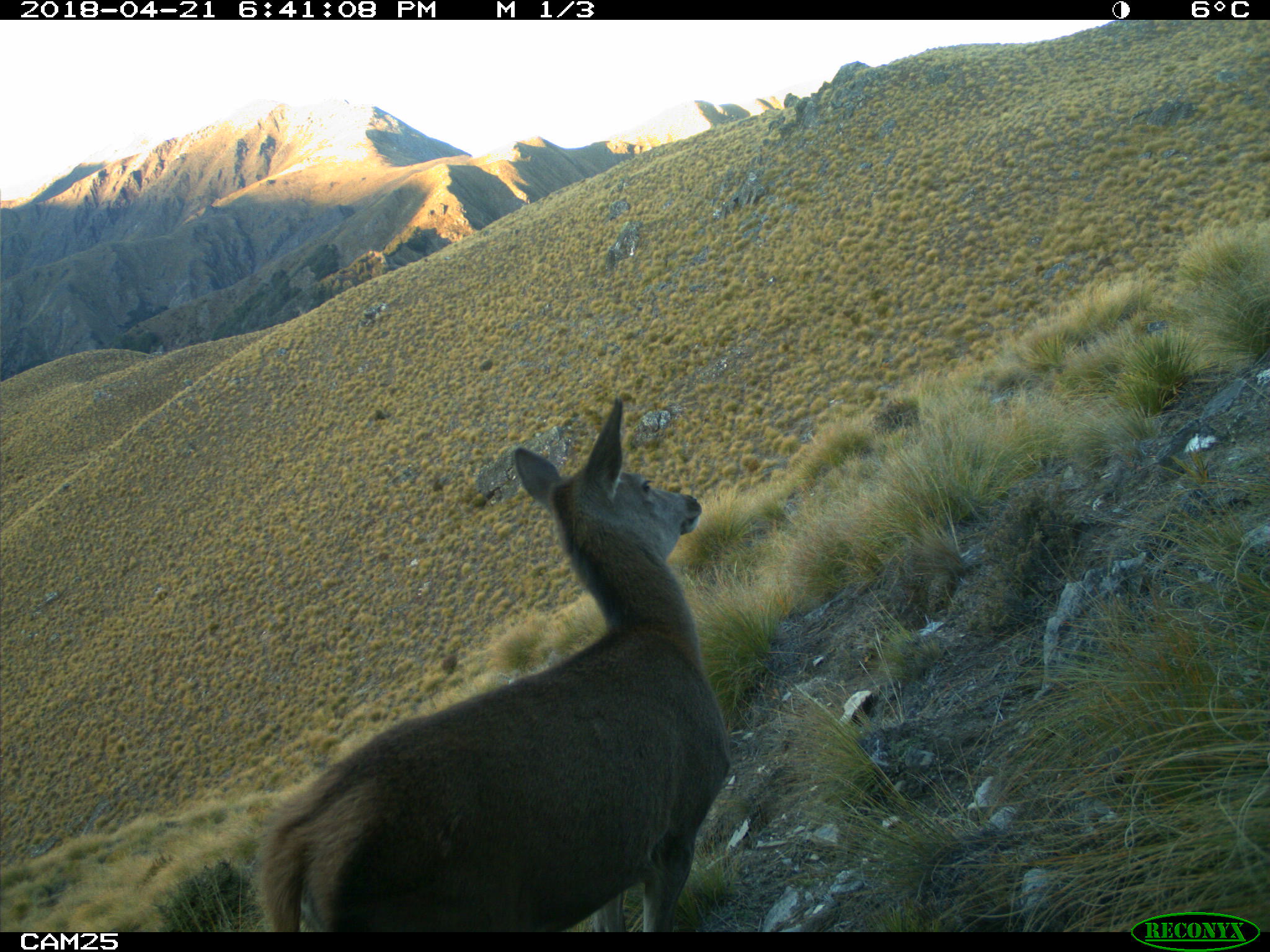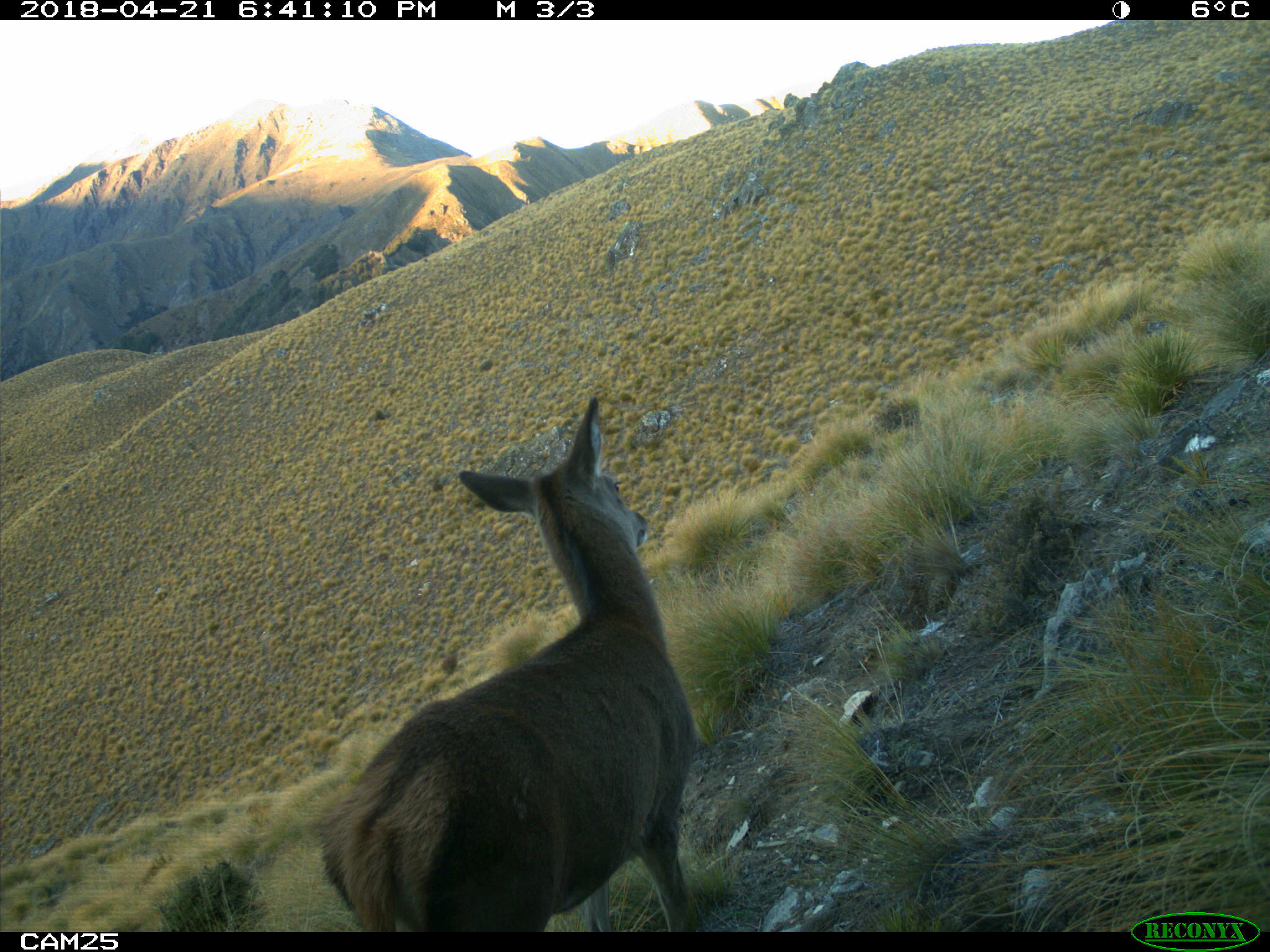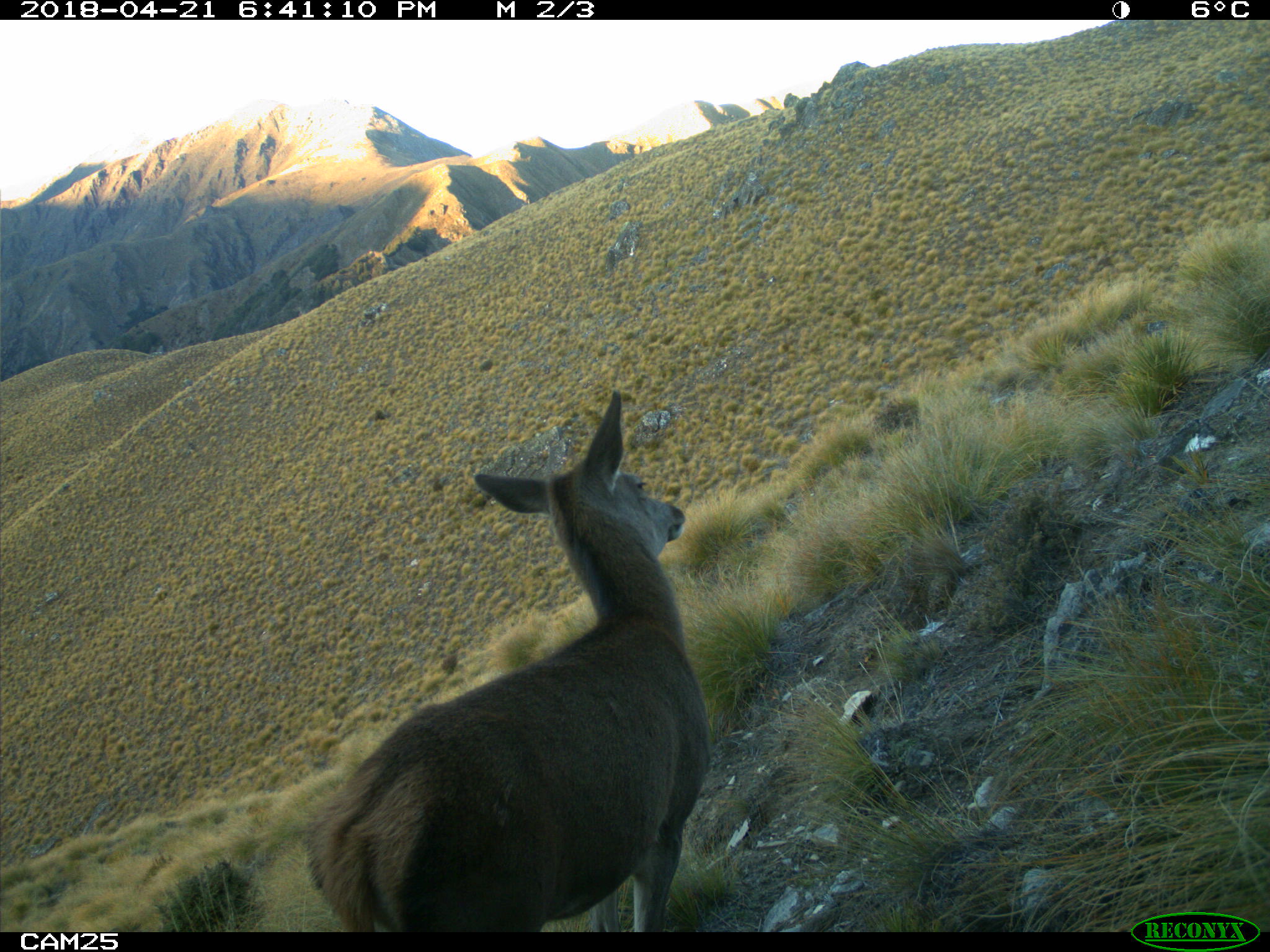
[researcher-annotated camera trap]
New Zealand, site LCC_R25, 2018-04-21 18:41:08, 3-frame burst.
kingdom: Animalia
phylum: Chordata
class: Mammalia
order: Artiodactyla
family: Cervidae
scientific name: Cervidae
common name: deer